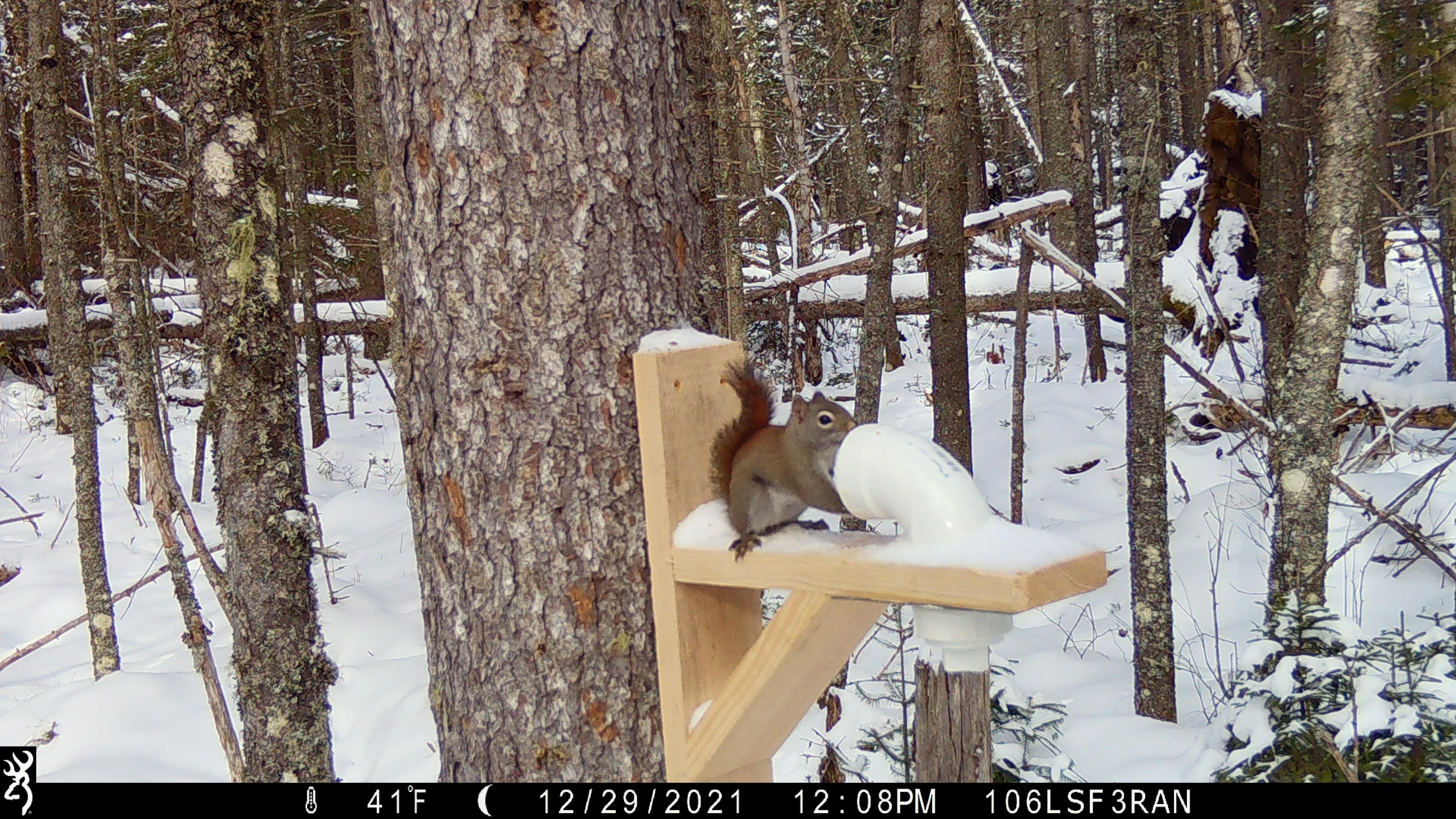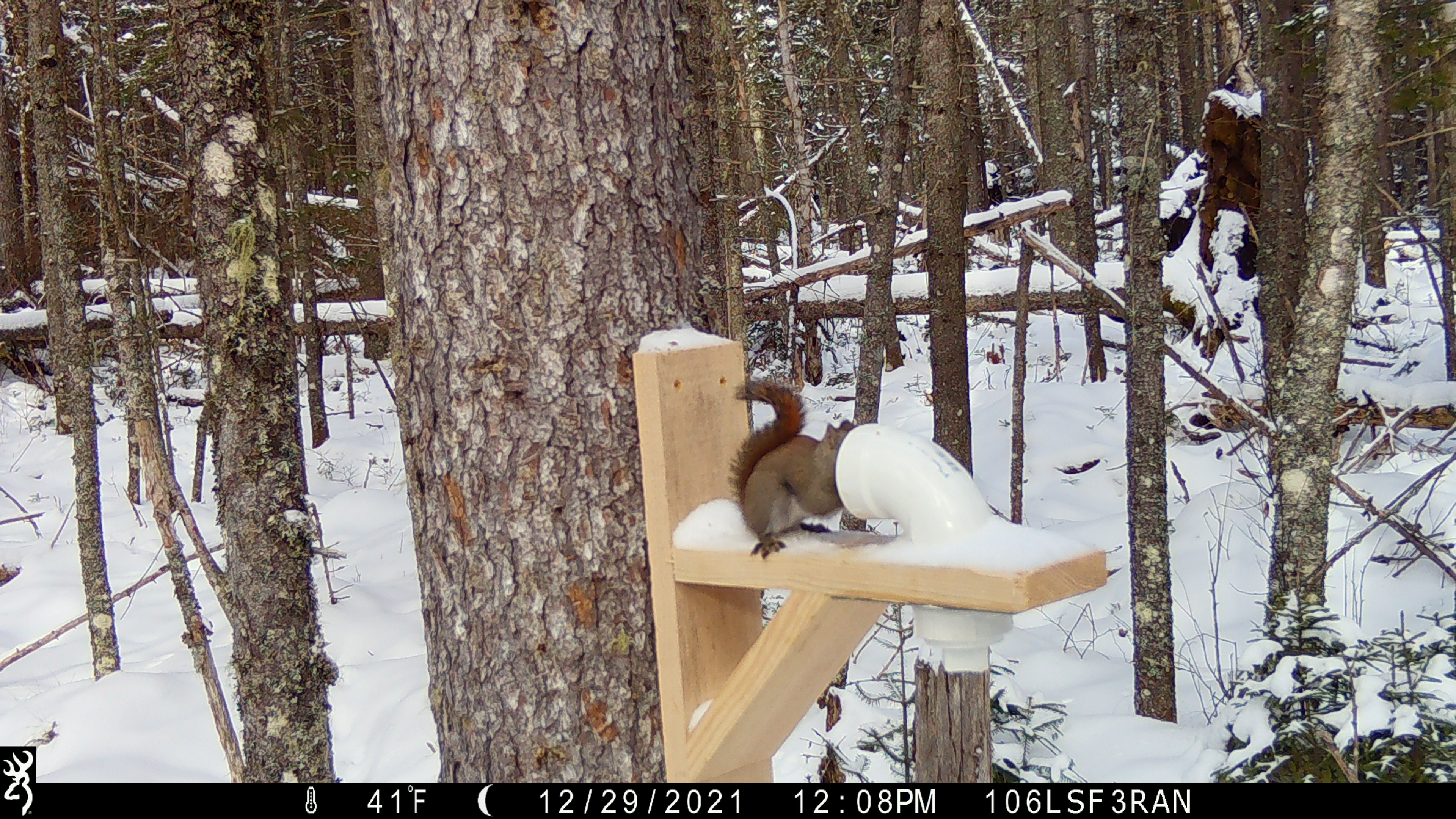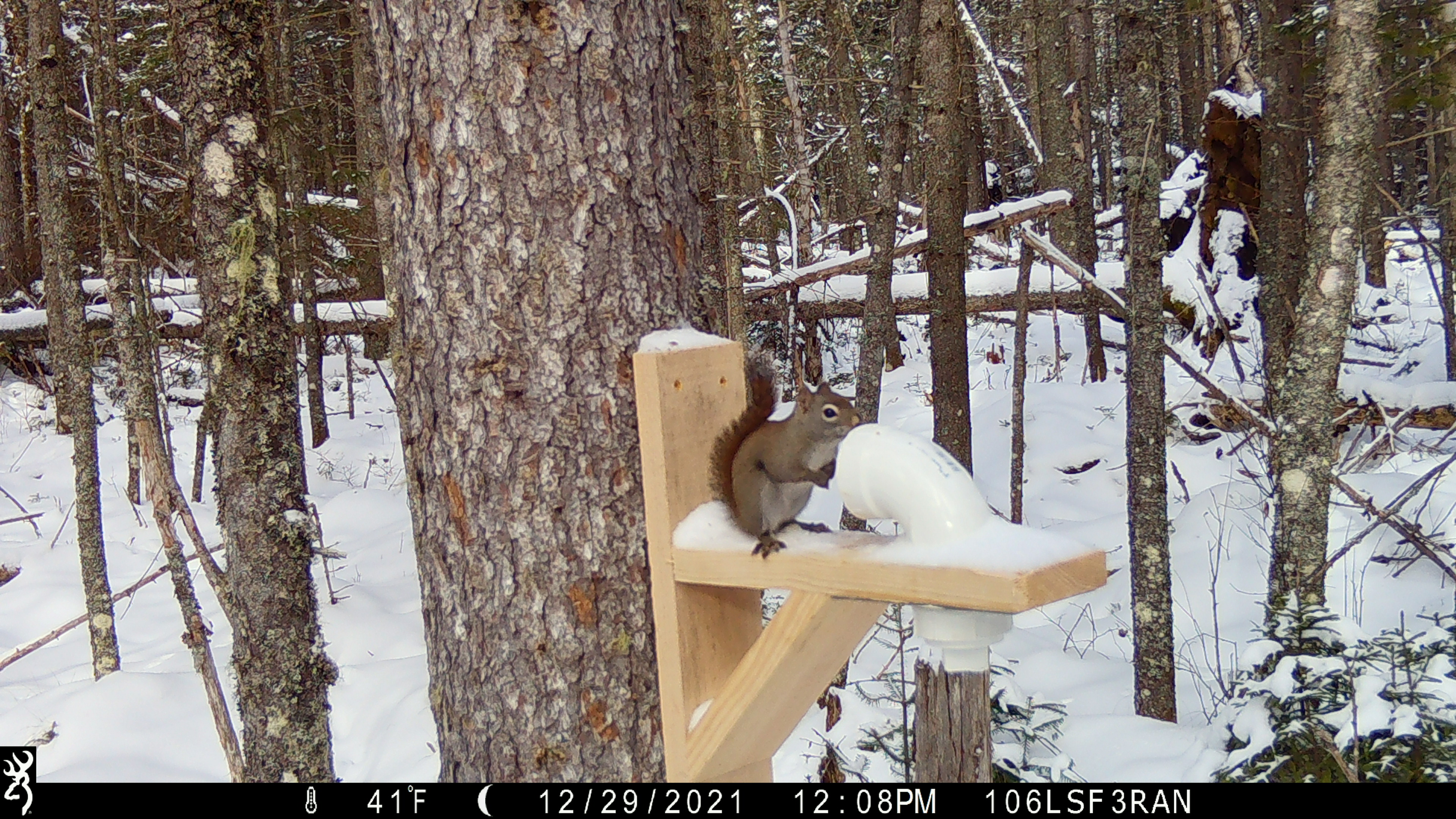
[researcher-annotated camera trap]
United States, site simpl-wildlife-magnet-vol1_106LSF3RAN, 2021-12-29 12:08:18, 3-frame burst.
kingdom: Animalia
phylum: Chordata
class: Mammalia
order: Rodentia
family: Sciuridae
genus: Tamiasciurus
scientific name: Tamiasciurus hudsonicus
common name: red squirrel